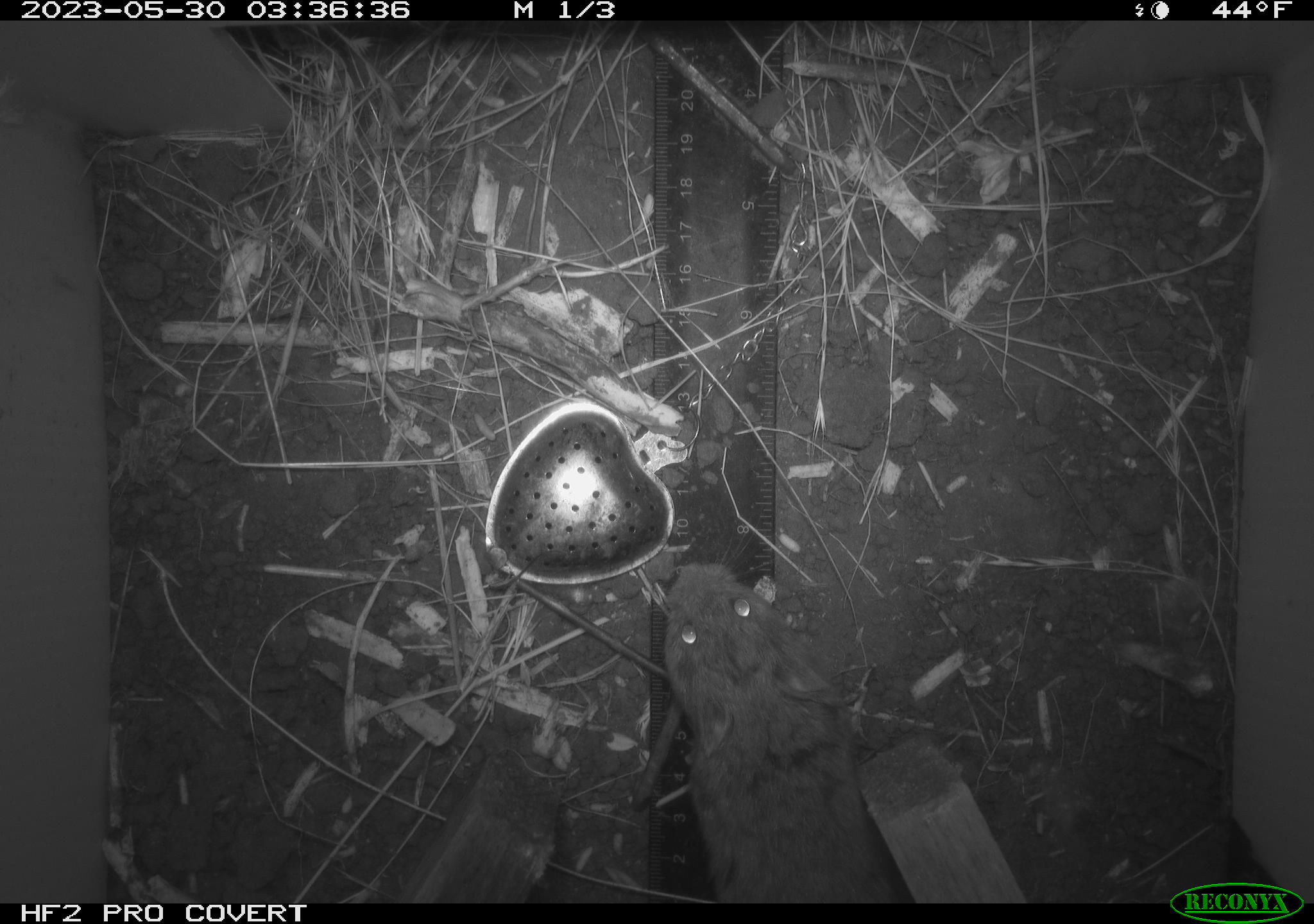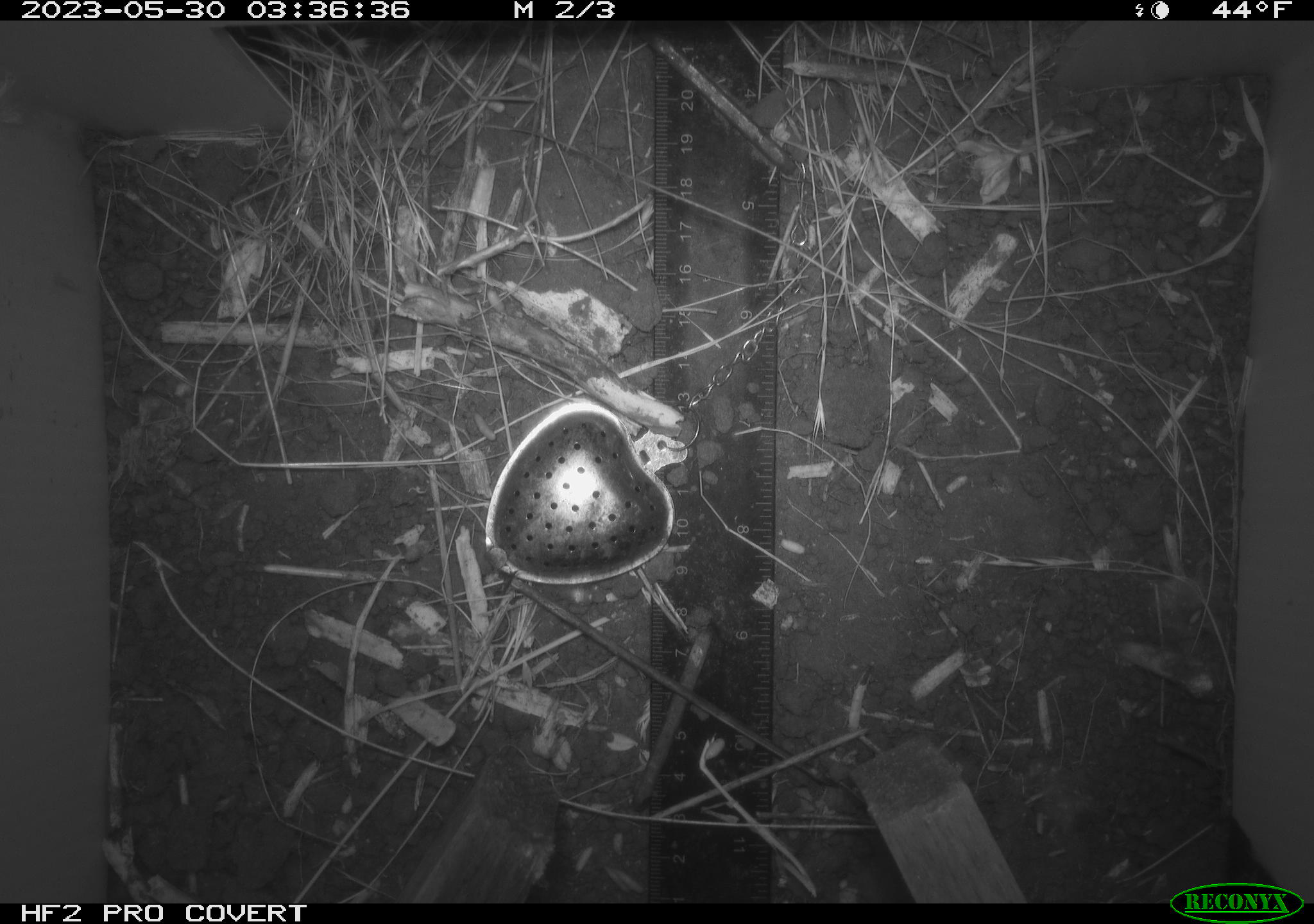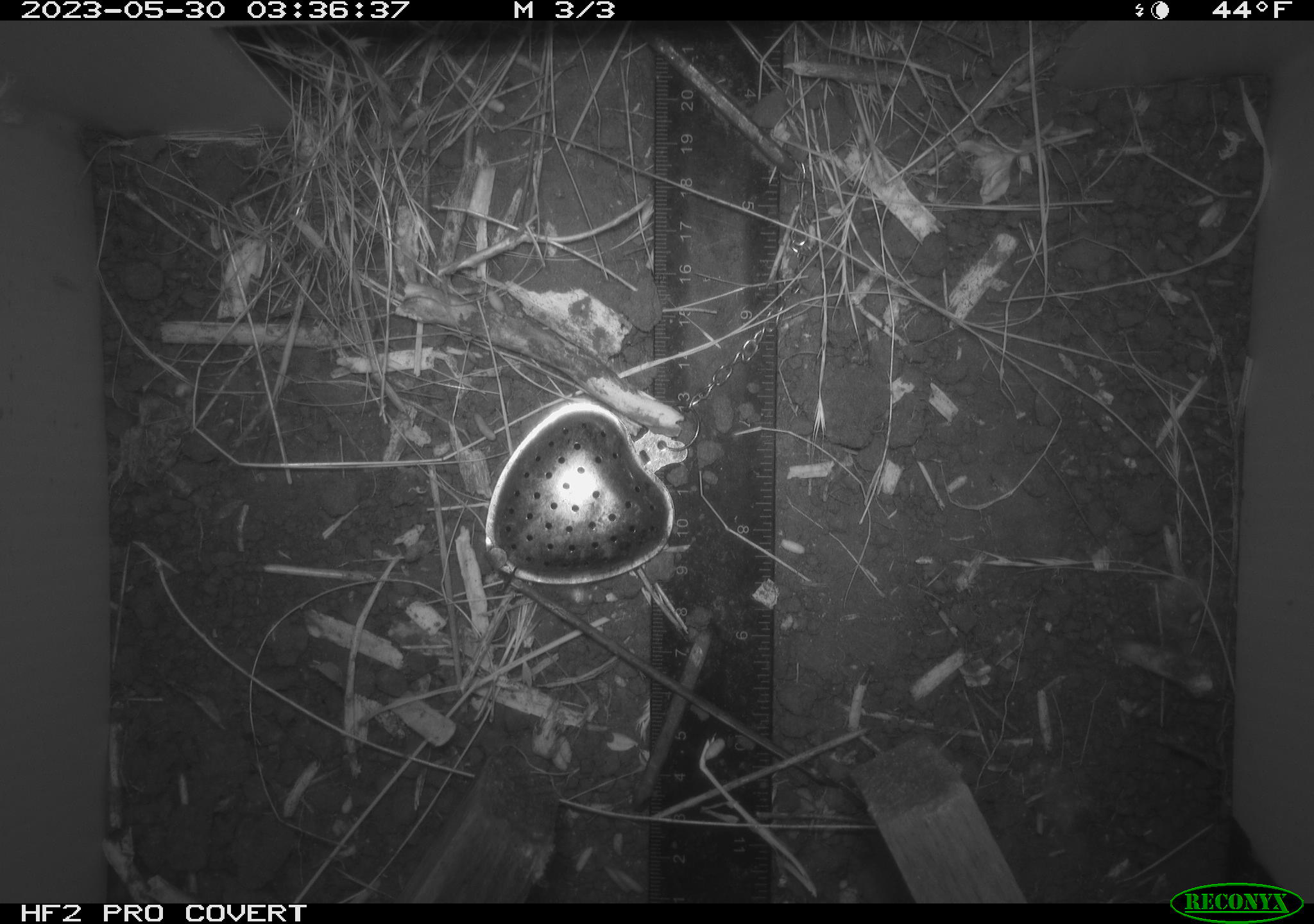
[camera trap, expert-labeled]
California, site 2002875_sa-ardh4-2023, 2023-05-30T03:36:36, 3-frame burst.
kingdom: Animalia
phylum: Chordata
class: Mammalia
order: Rodentia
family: Cricetidae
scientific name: Arvicolinae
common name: voles, lemmings, and muskrats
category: arvicolinae subfamily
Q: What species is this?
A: Arvicolinae subfamily (voles, lemmings, and muskrats) (Arvicolinae).